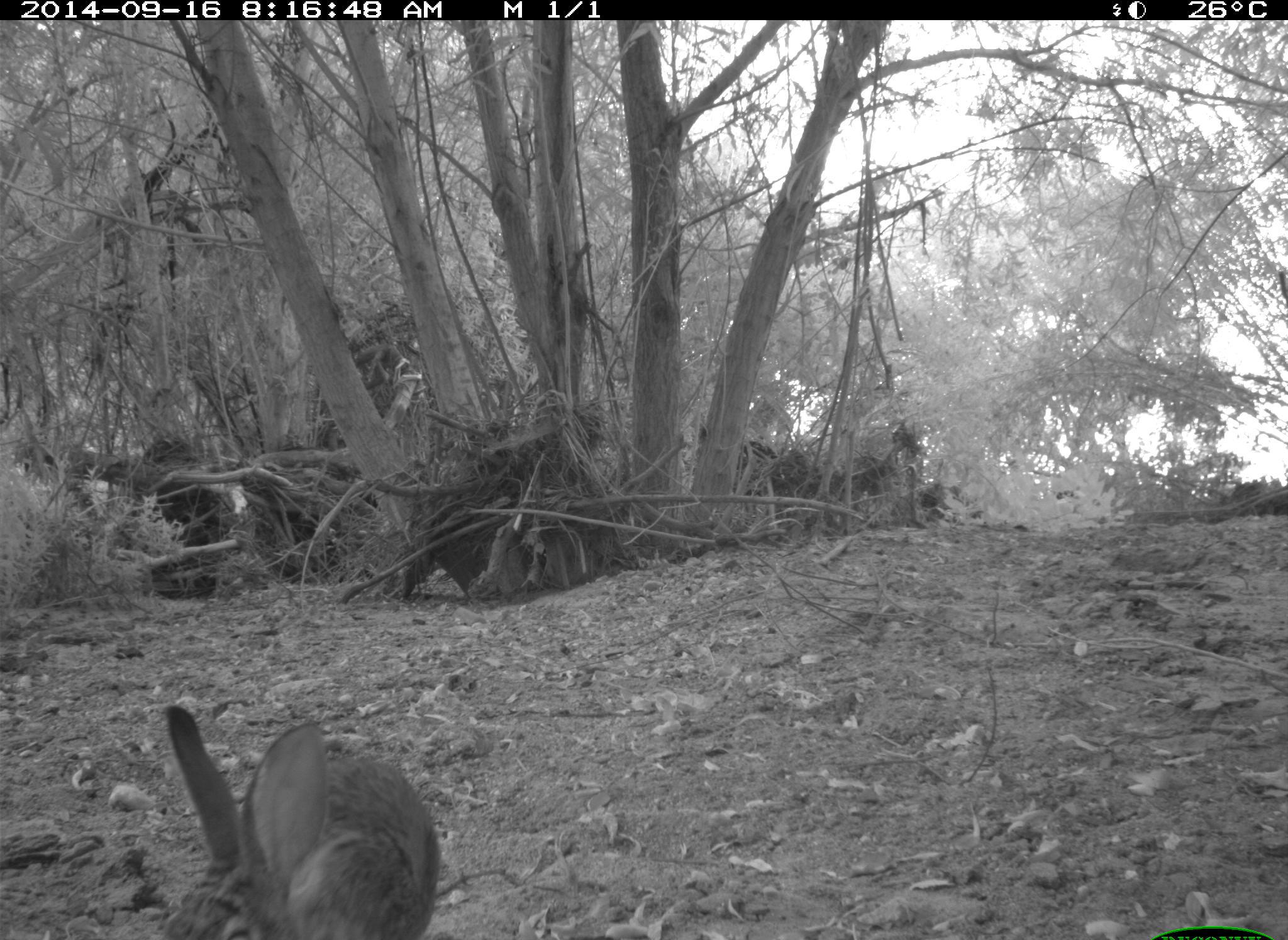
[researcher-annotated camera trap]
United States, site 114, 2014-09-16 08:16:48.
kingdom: Animalia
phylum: Chordata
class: Mammalia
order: Lagomorpha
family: Leporidae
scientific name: Leporidae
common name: rabbits and hares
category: rabbit